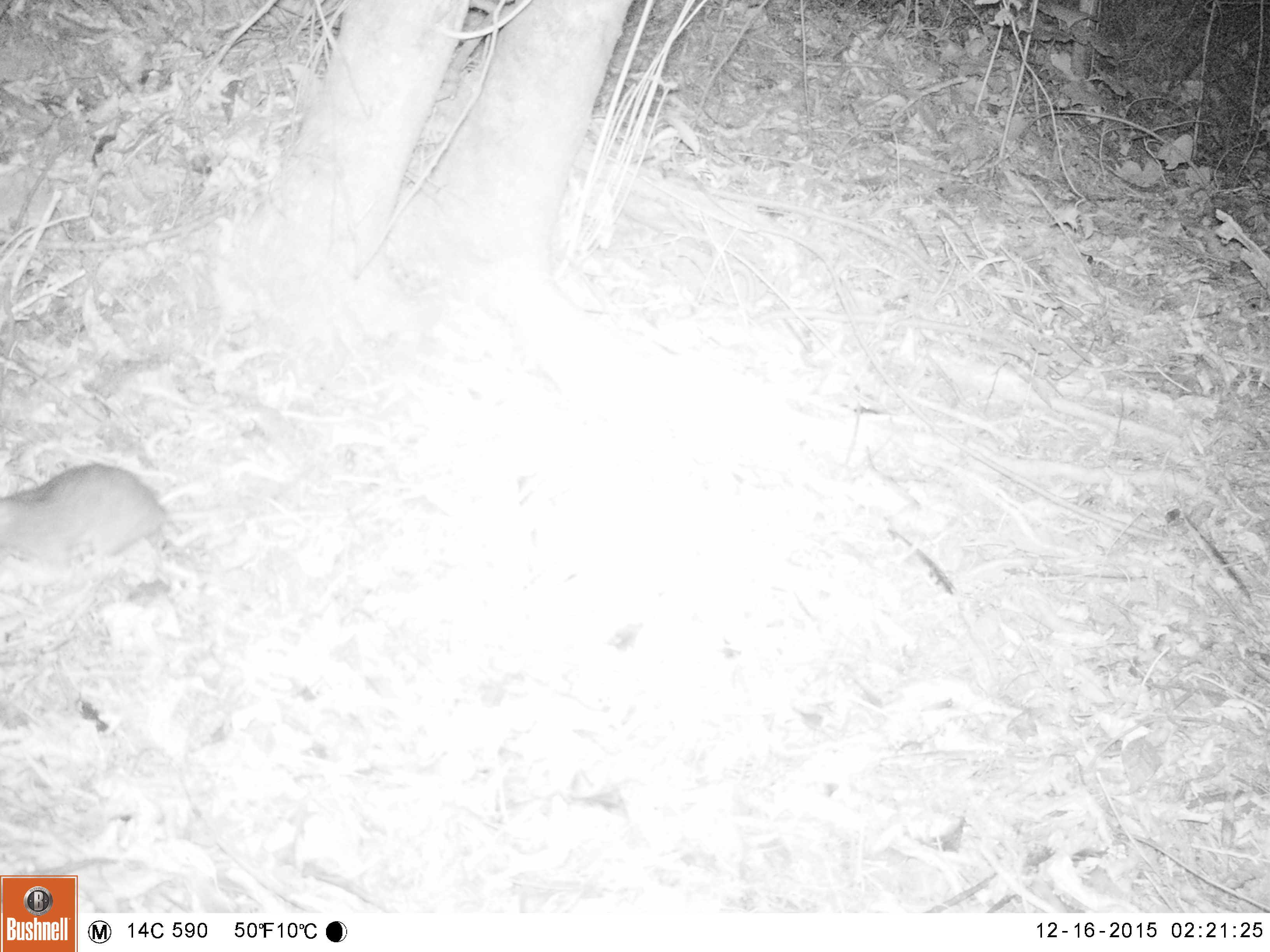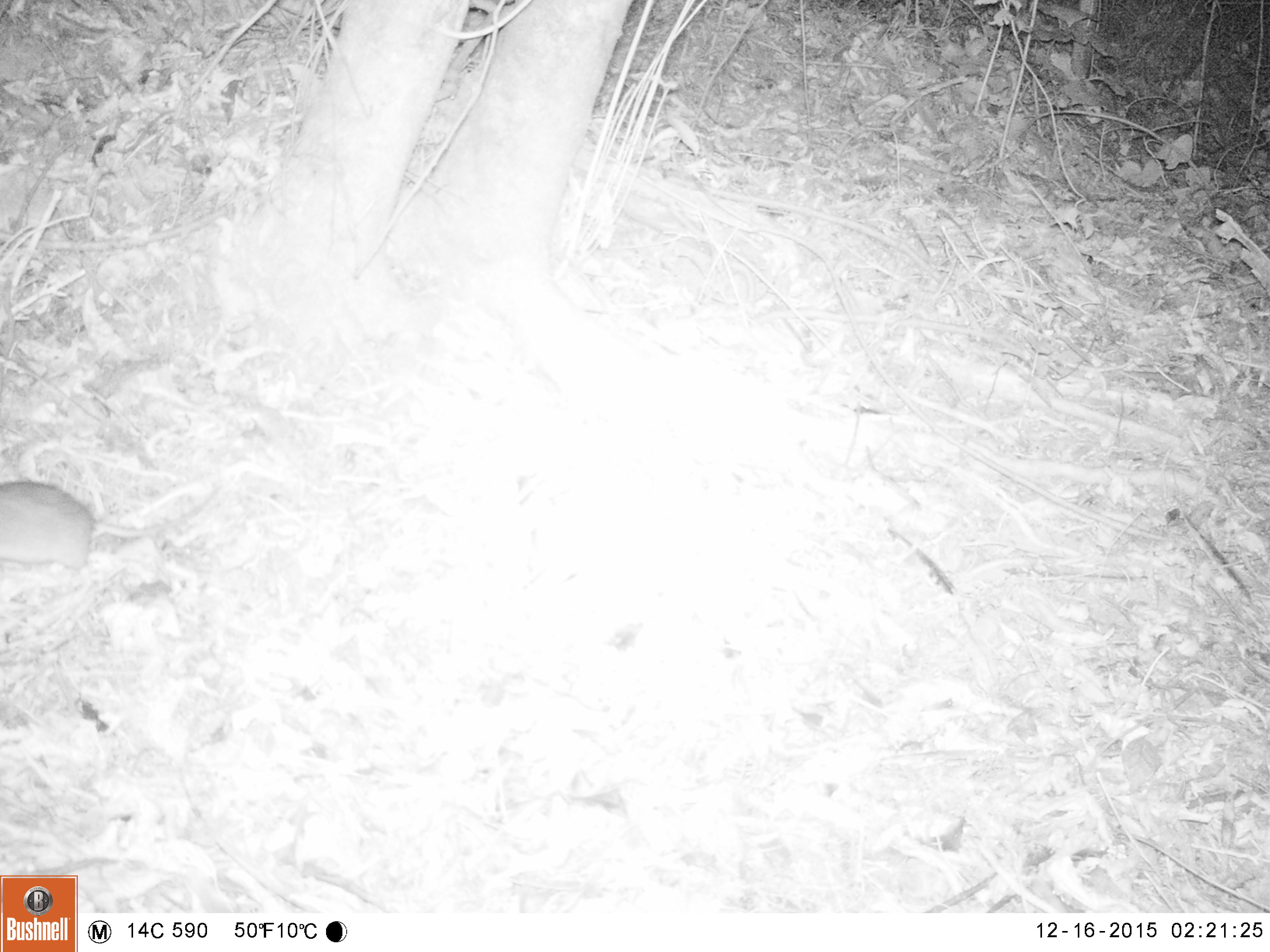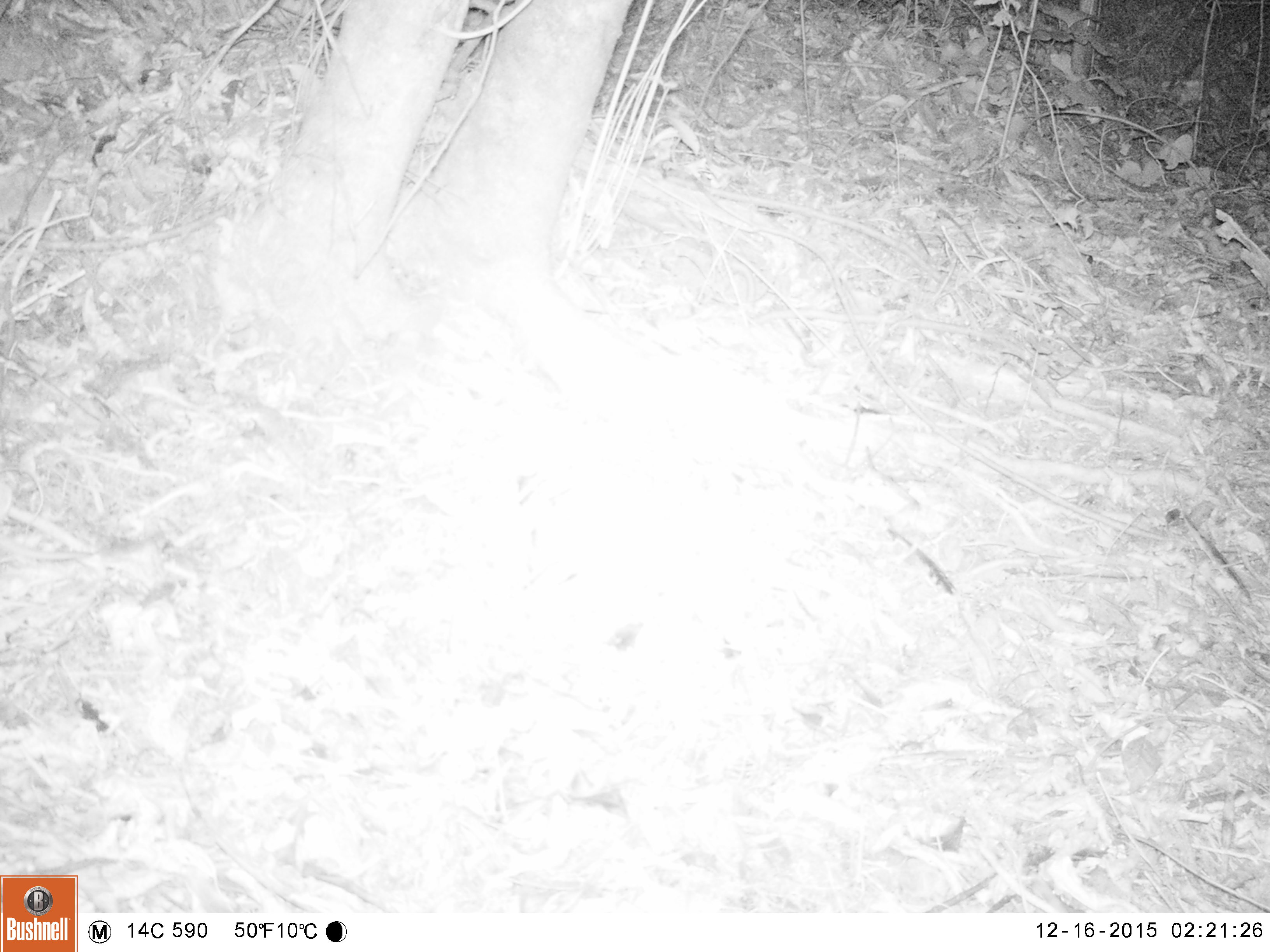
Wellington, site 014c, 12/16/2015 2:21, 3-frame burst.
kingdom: Animalia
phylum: Chordata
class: Mammalia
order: Rodentia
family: Muridae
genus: Rattus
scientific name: Rattus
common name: rat